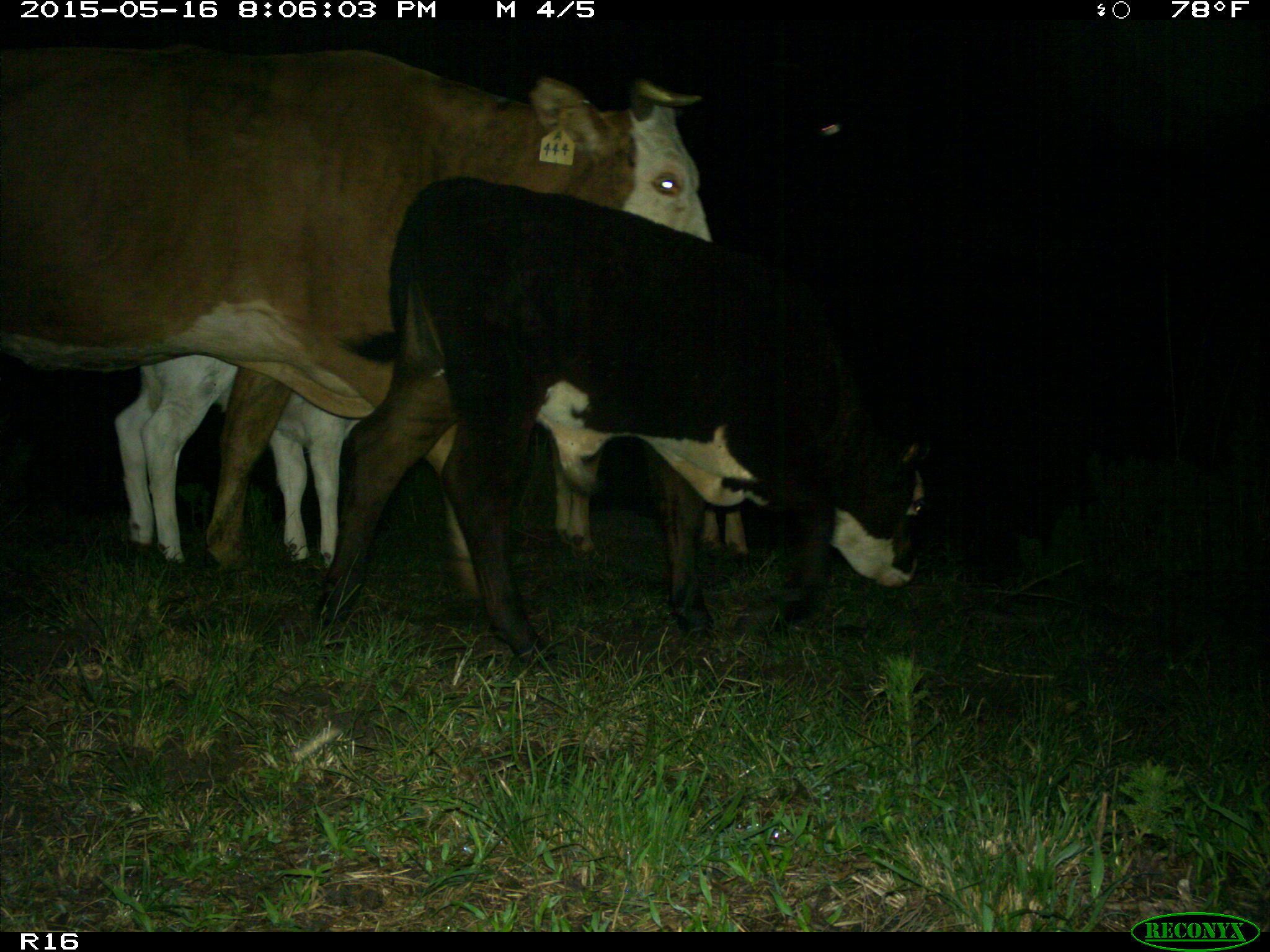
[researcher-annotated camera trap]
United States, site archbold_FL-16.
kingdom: Animalia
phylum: Chordata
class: Mammalia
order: Artiodactyla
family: Bovidae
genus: Bos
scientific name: Bos taurus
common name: domestic cow